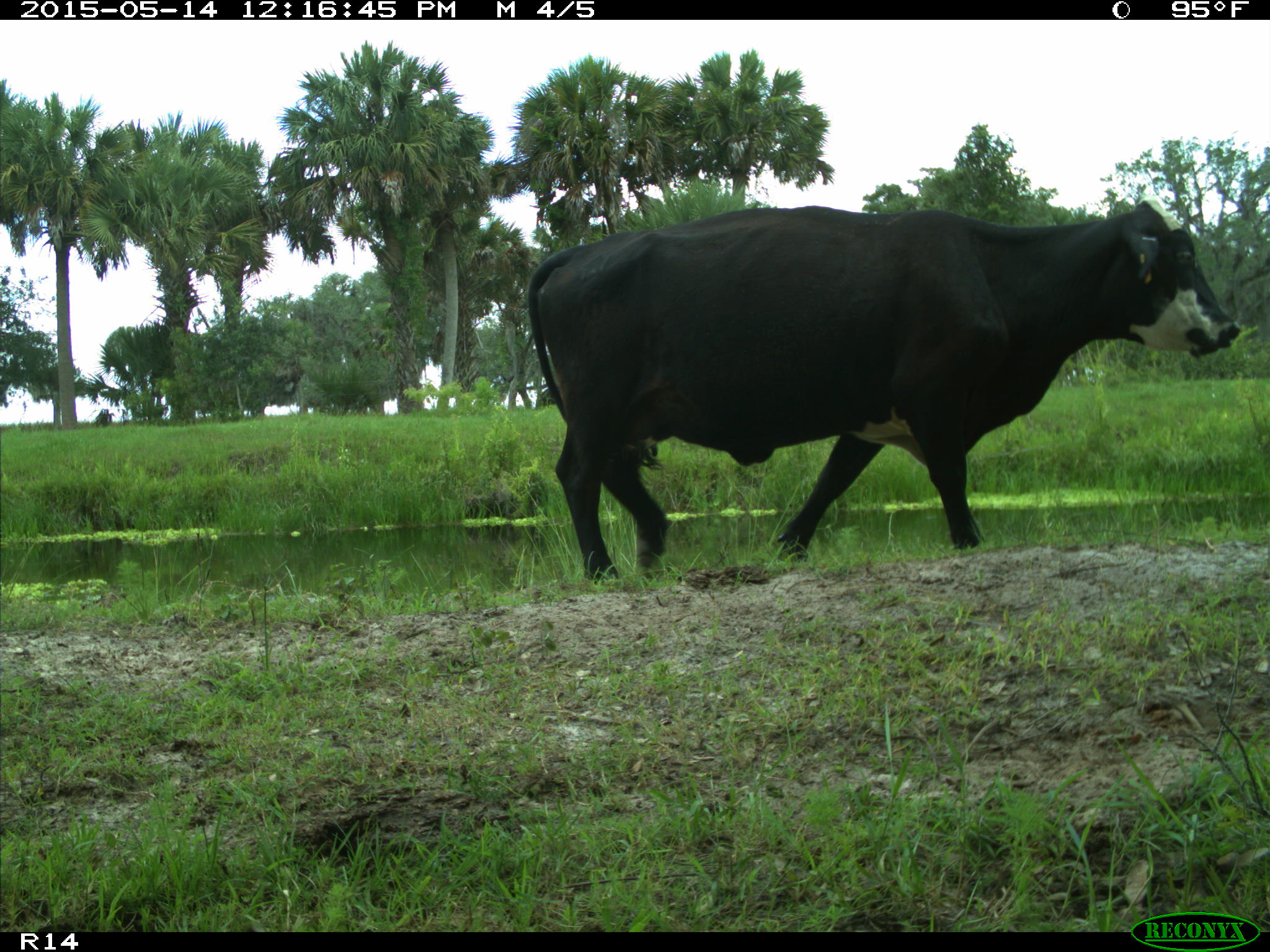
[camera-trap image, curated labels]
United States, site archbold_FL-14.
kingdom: Animalia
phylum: Chordata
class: Mammalia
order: Artiodactyla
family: Bovidae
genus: Bos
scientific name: Bos taurus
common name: domestic cow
Bos taurus (domestic cow).